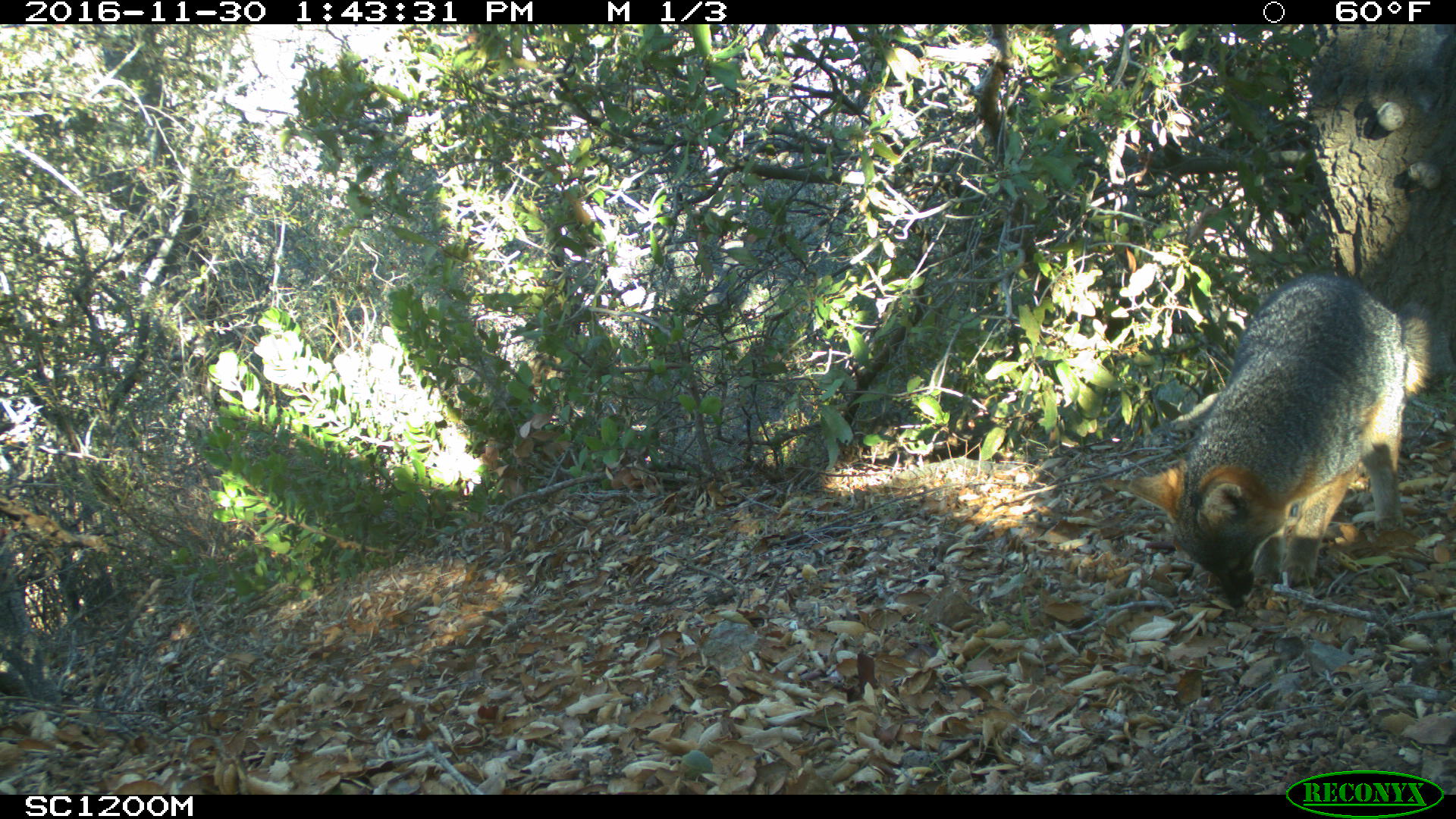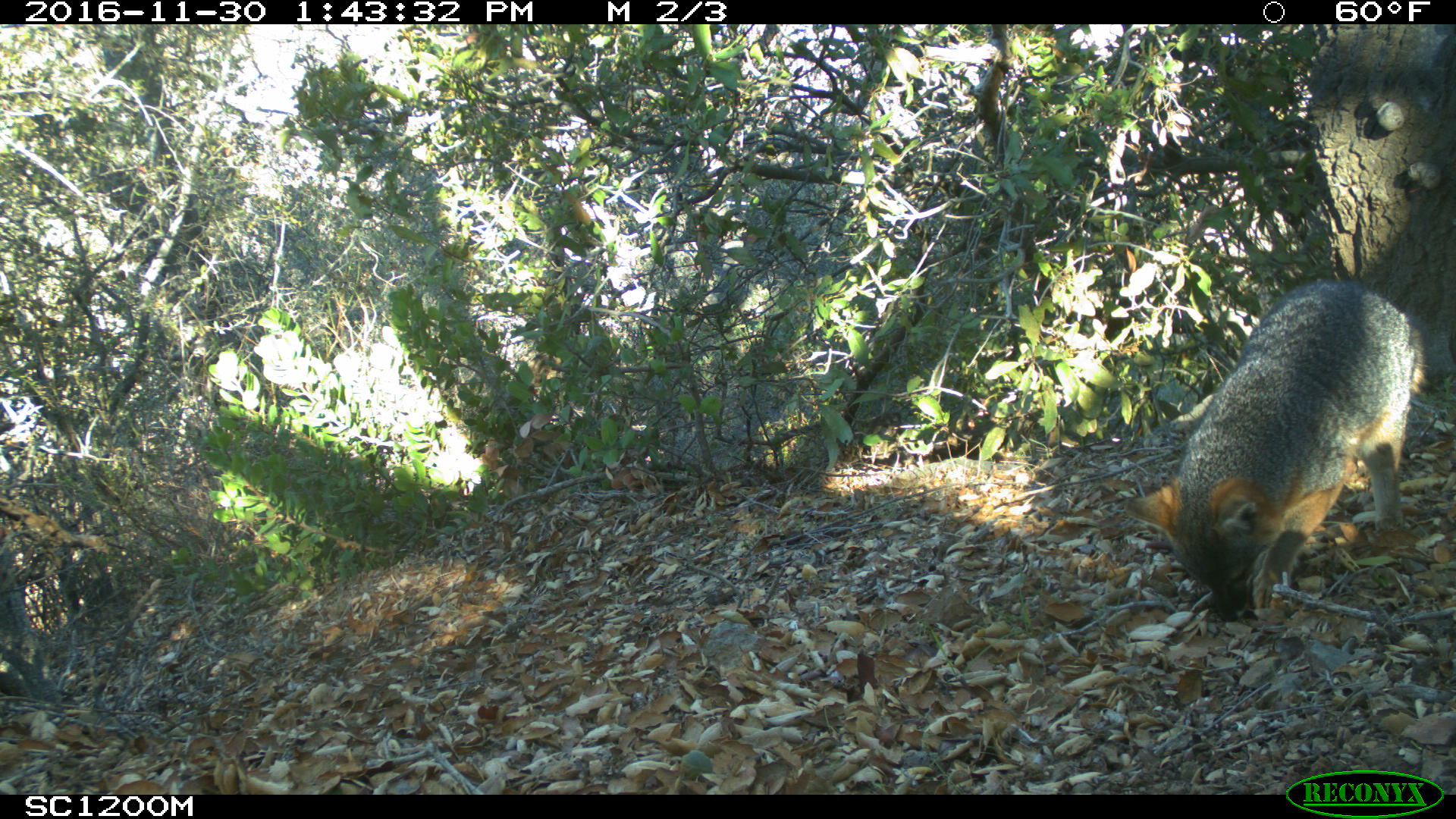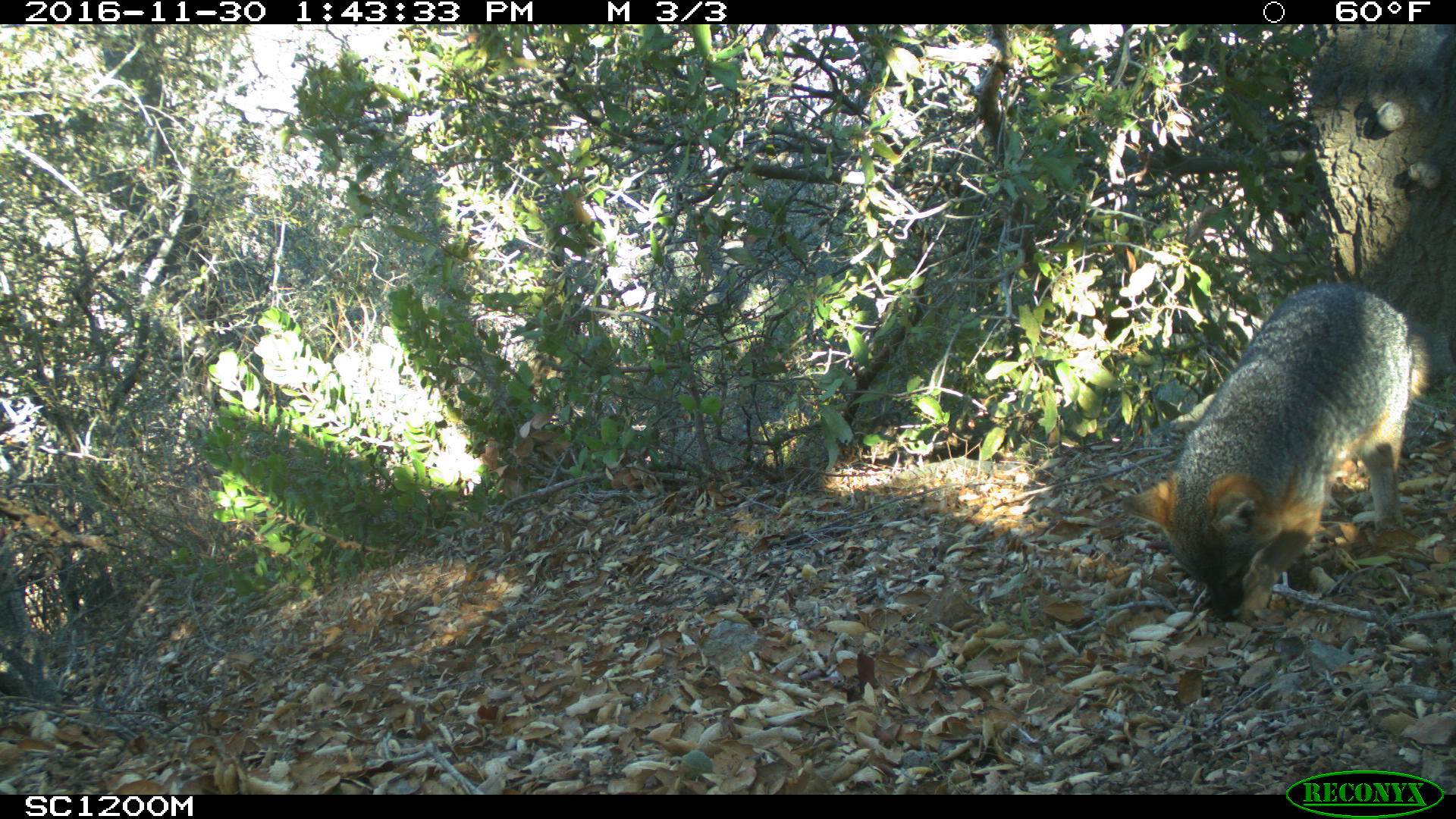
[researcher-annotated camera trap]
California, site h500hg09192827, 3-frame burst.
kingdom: Animalia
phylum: Chordata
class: Mammalia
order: Carnivora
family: Canidae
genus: Urocyon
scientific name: Urocyon littoralis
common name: island fox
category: fox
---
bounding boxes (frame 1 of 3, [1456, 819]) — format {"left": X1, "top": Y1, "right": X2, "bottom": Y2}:
fox: {"left": 1131, "top": 271, "right": 1453, "bottom": 607}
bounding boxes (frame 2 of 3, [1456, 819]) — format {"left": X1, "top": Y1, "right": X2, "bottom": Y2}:
fox: {"left": 1123, "top": 276, "right": 1453, "bottom": 620}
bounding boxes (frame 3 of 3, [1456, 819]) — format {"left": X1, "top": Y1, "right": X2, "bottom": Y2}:
fox: {"left": 1118, "top": 281, "right": 1455, "bottom": 623}